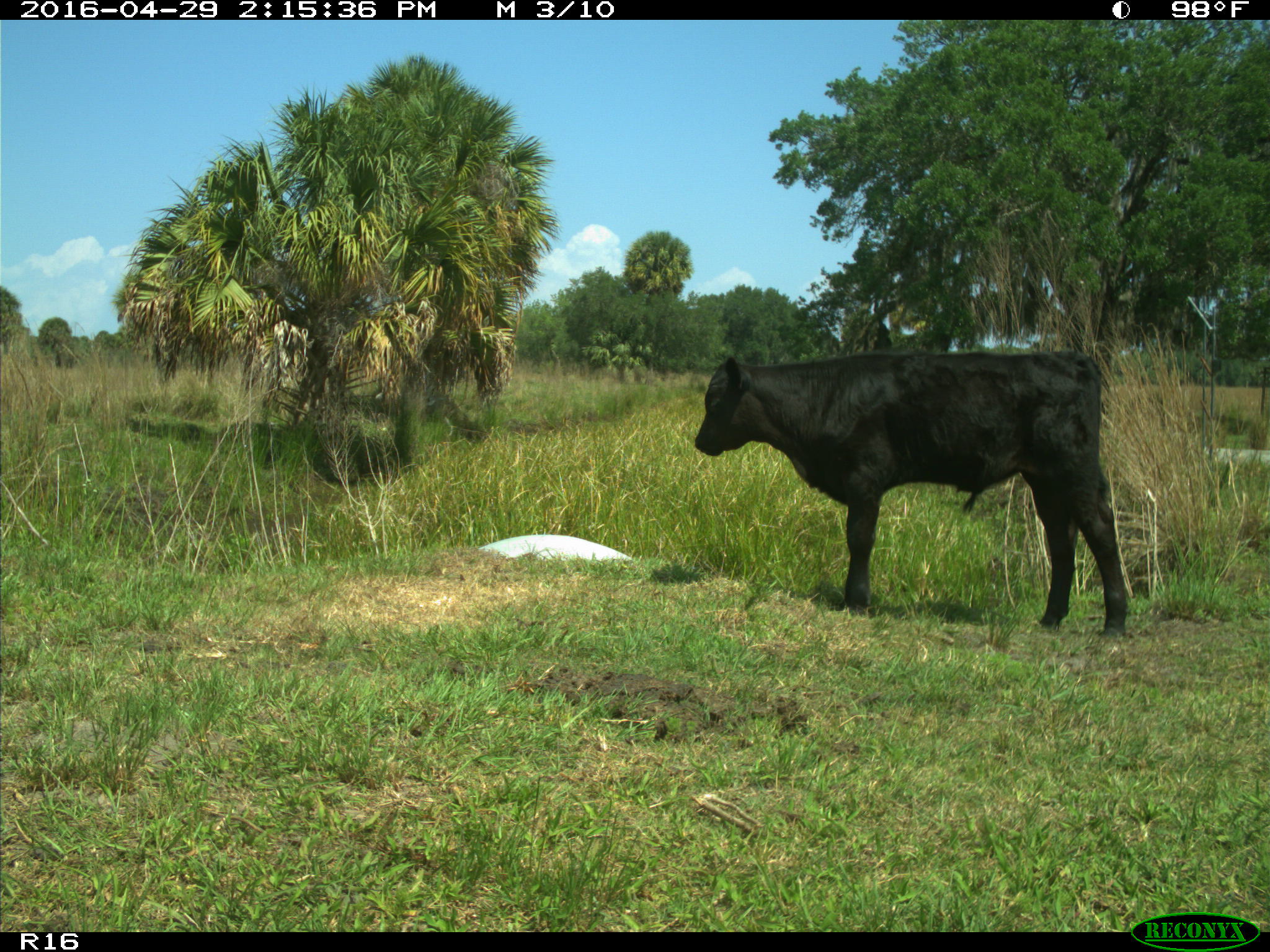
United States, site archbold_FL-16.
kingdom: Animalia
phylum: Chordata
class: Mammalia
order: Artiodactyla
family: Bovidae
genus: Bos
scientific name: Bos taurus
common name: domestic cow